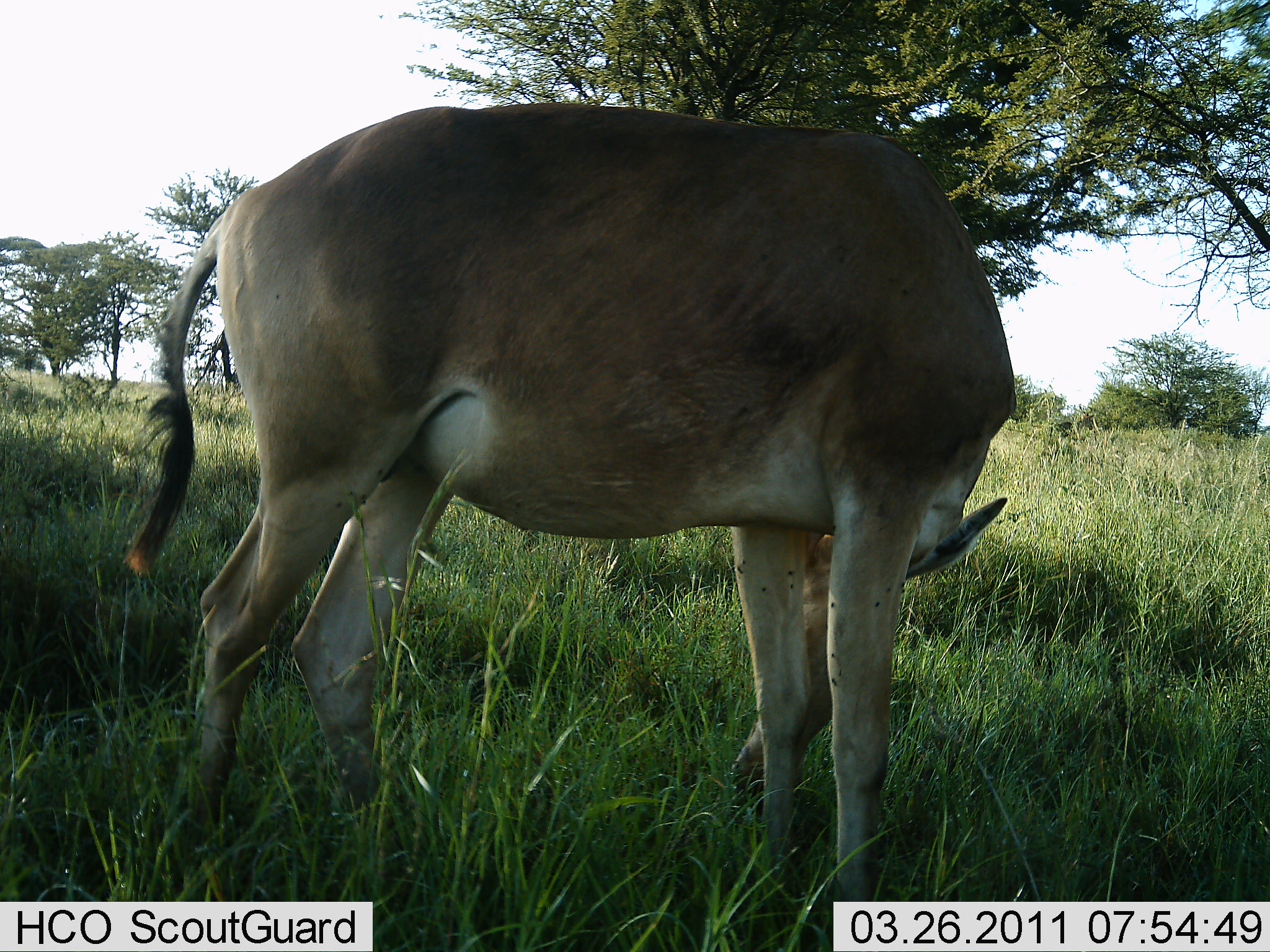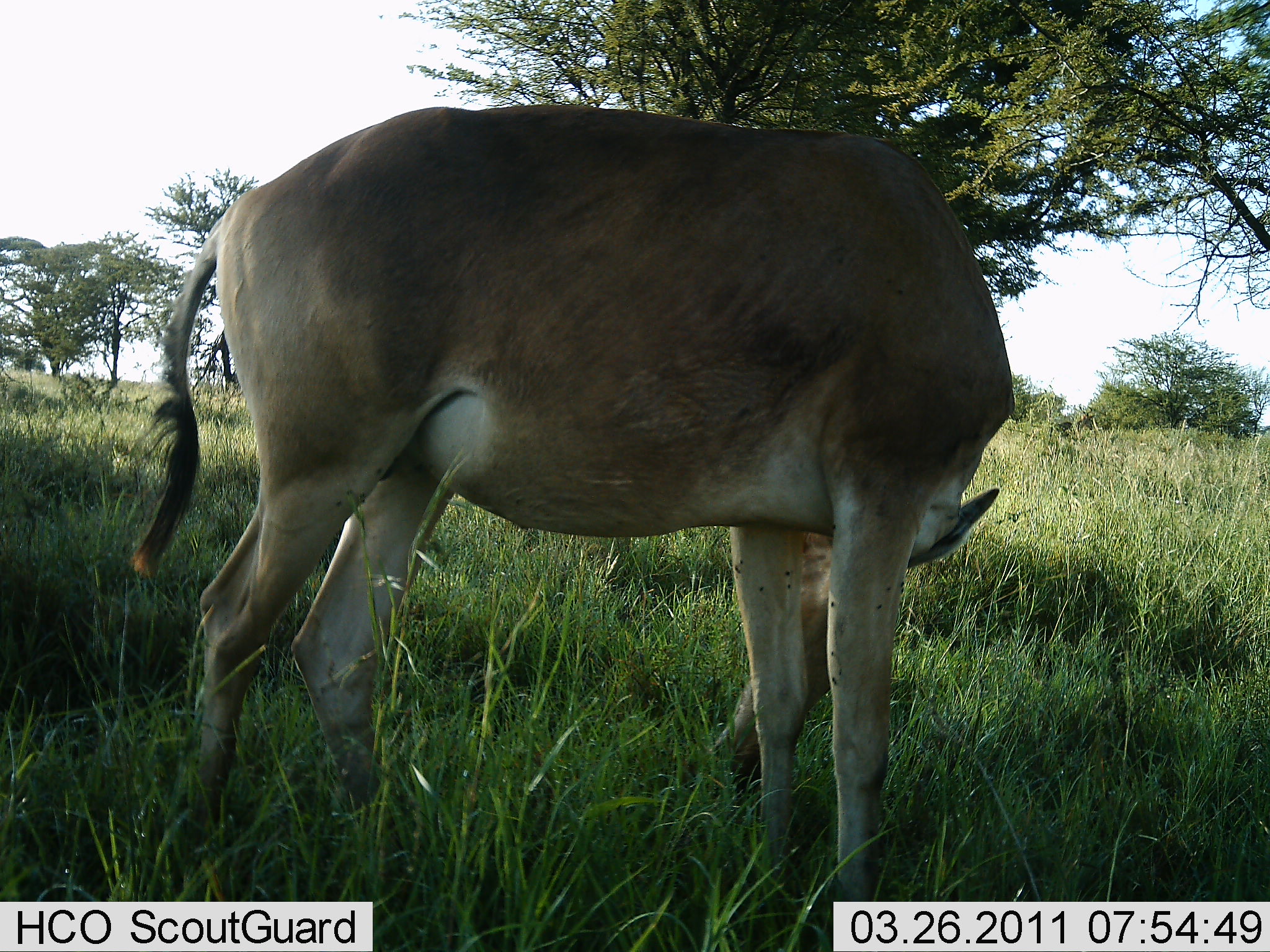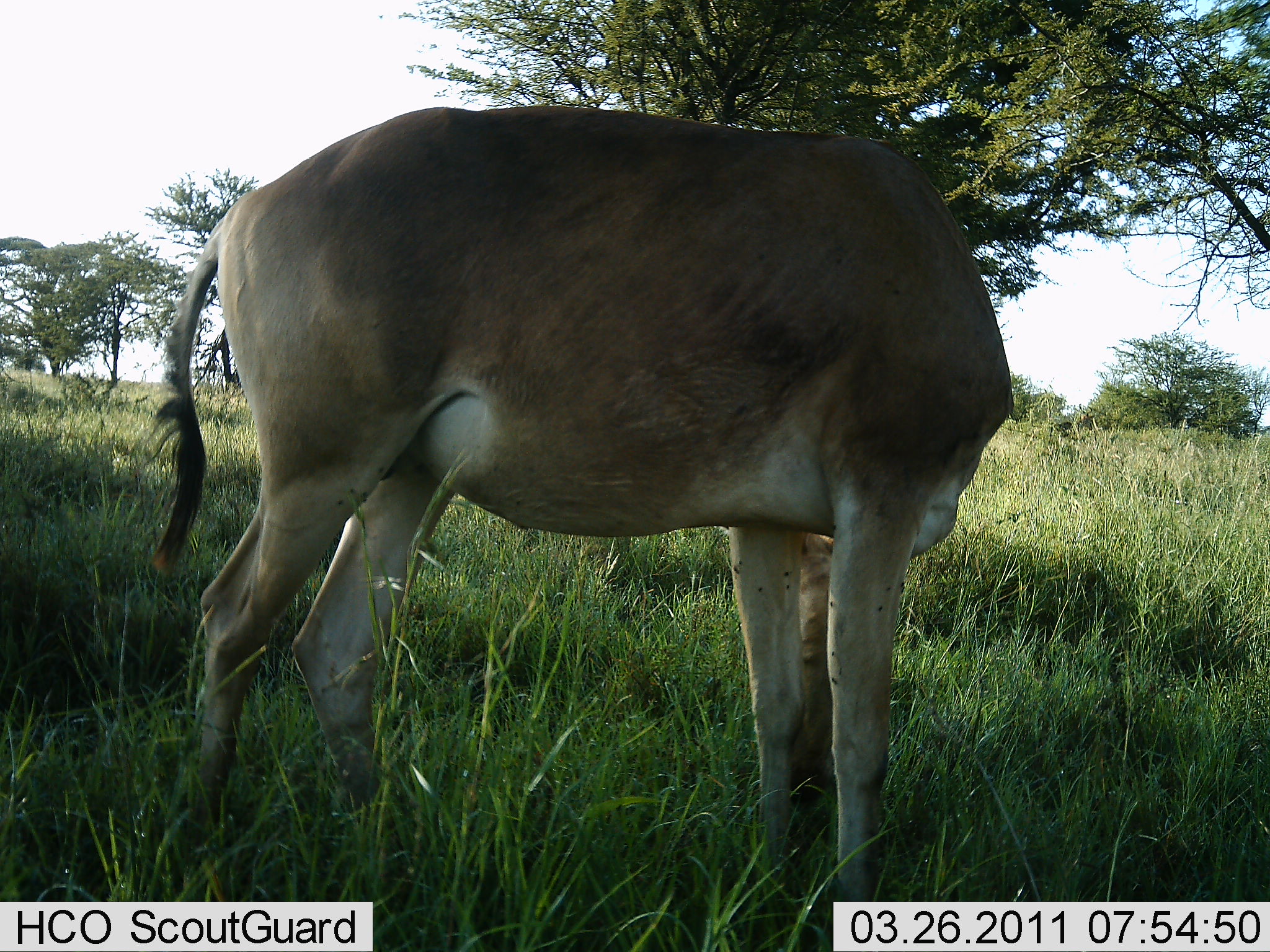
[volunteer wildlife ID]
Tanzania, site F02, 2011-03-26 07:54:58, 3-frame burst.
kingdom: Animalia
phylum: Chordata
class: Mammalia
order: Artiodactyla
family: Bovidae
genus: Alcelaphus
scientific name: Alcelaphus buselaphus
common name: hartebeest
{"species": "hartebeest (Alcelaphus buselaphus)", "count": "1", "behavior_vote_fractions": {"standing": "18%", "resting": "0%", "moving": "0%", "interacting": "0%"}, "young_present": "0%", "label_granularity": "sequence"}